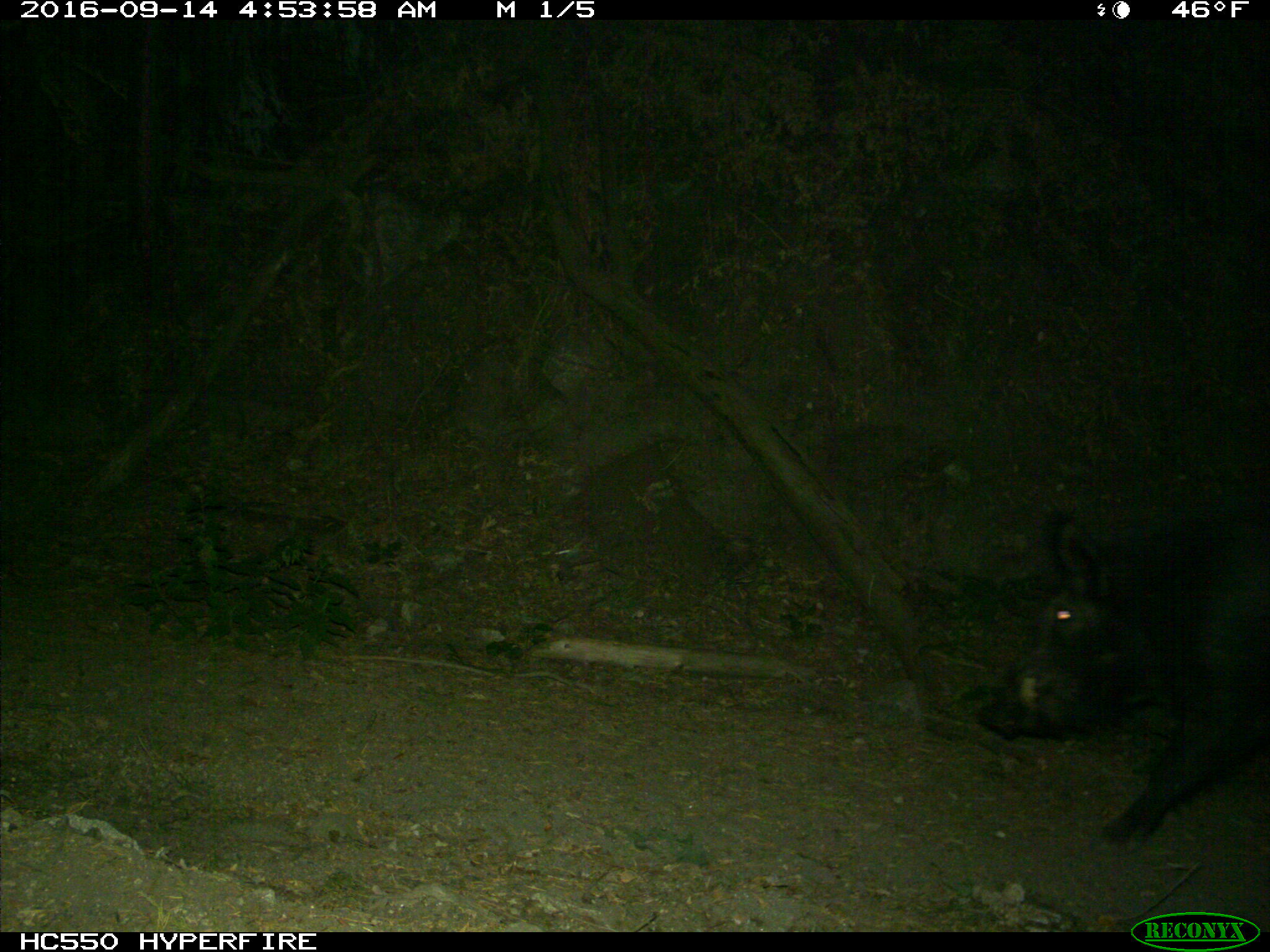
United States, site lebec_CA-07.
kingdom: Animalia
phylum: Chordata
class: Mammalia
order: Artiodactyla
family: Suidae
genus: Sus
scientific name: Sus scrofa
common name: wild boar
Sus scrofa (wild boar).